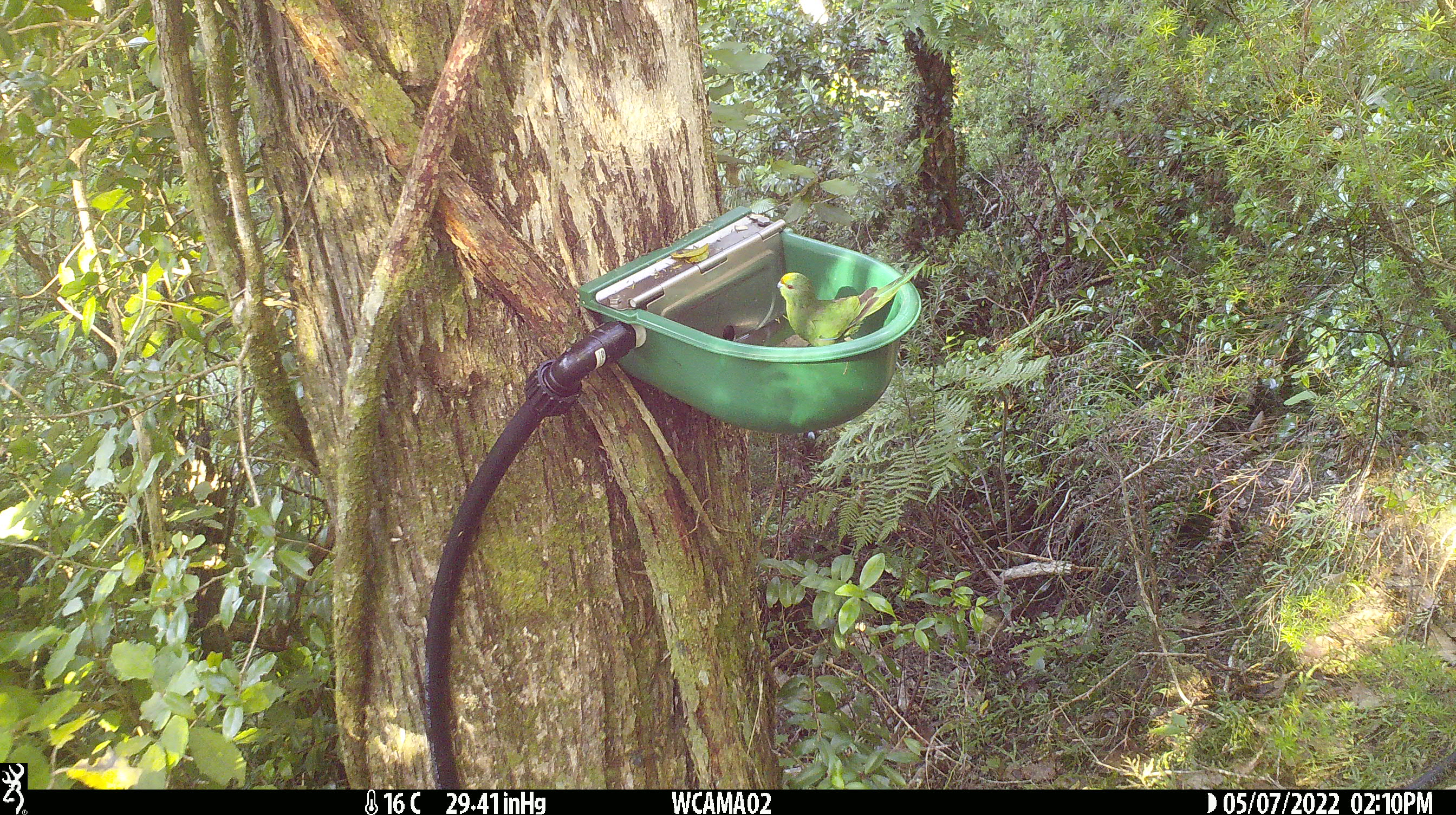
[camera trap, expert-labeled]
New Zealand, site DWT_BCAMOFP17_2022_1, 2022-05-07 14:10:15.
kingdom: Animalia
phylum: Chordata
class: Aves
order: Psittaciformes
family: Psittaculidae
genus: Cyanoramphus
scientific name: Cyanoramphus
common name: parakeet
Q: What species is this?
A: Parakeet (Cyanoramphus).